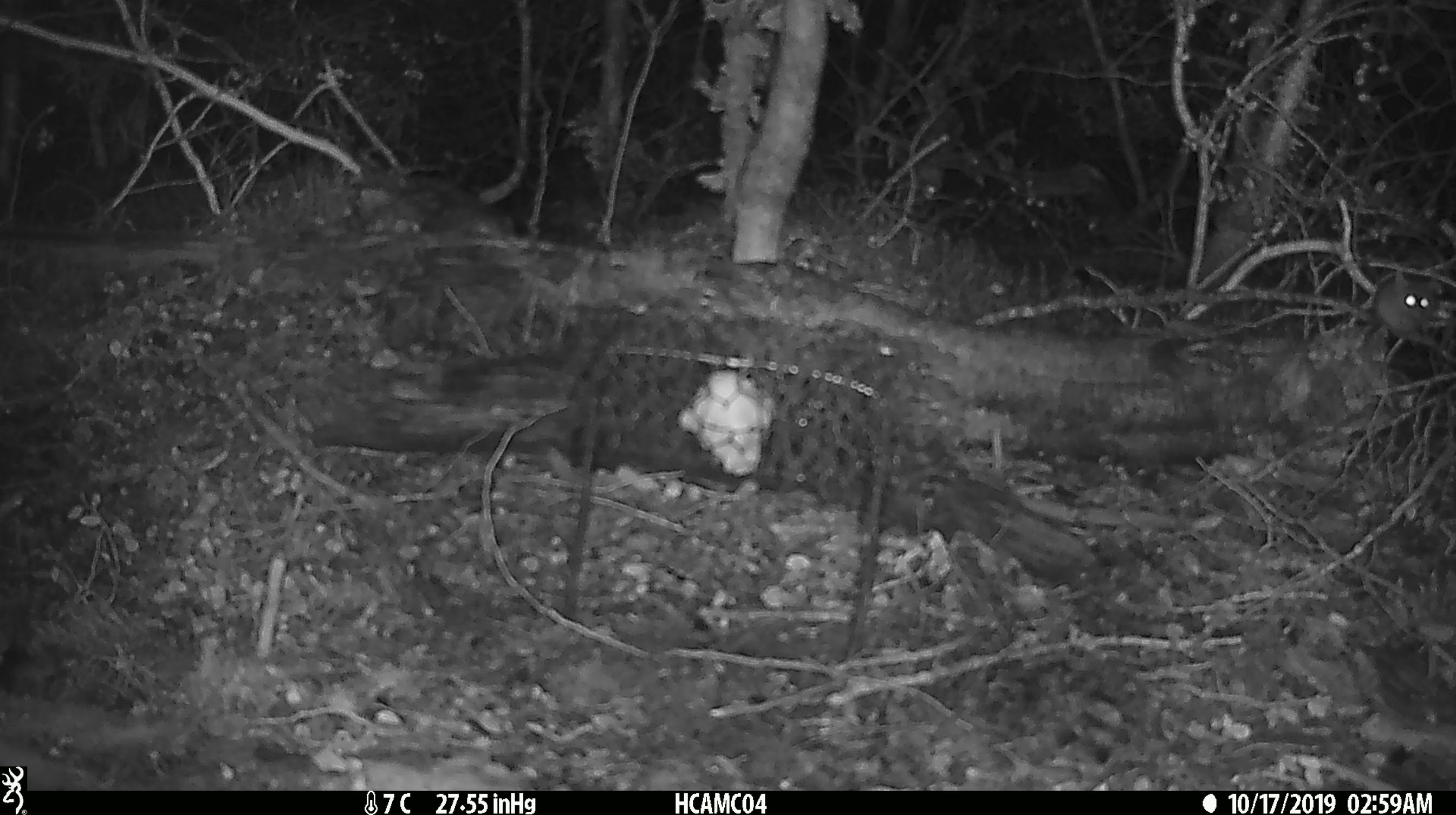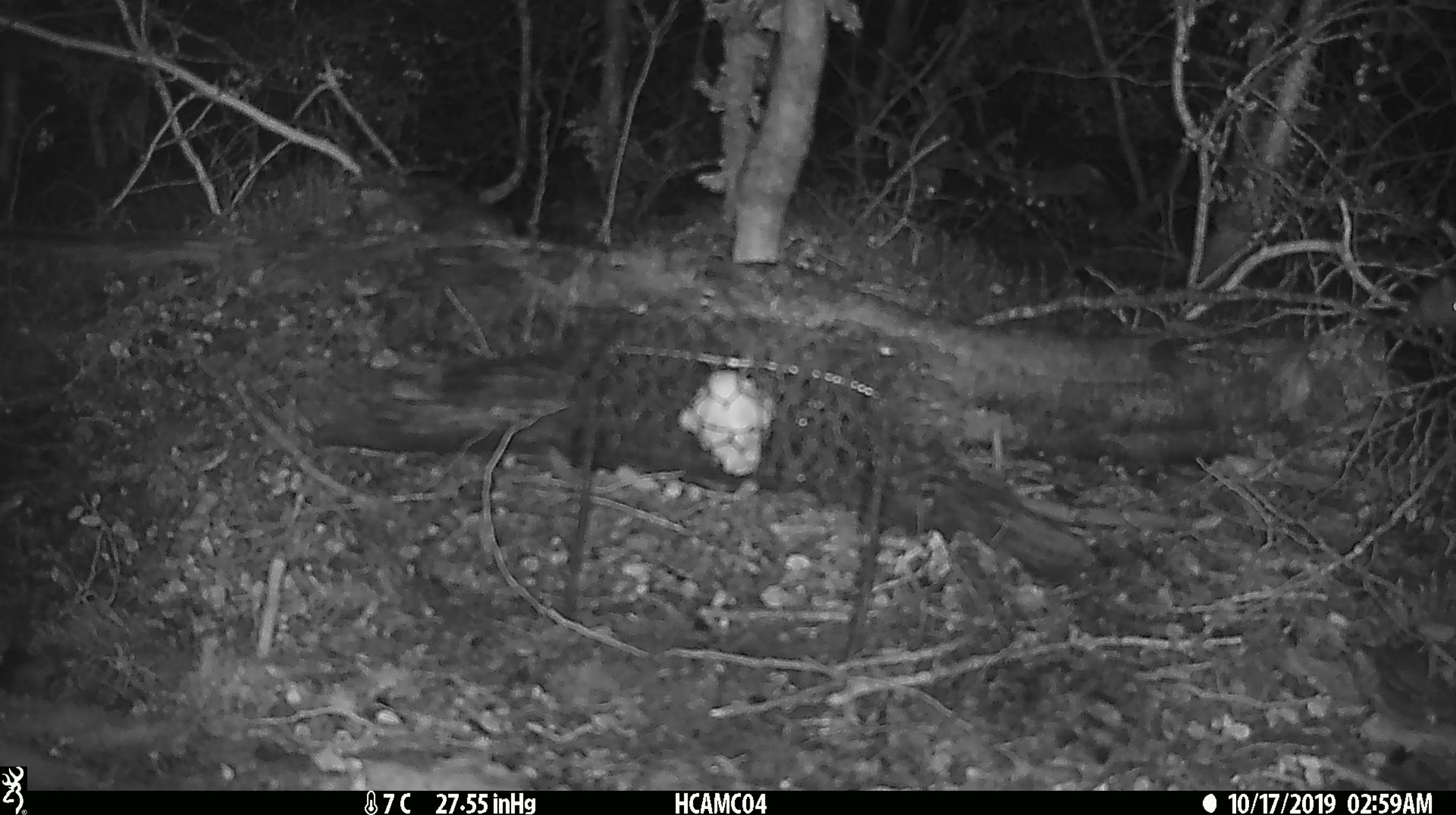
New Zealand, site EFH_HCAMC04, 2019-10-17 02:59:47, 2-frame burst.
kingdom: Animalia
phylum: Chordata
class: Mammalia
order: Rodentia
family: Muridae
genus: Mus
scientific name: Mus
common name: mouse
Mouse (Mus).